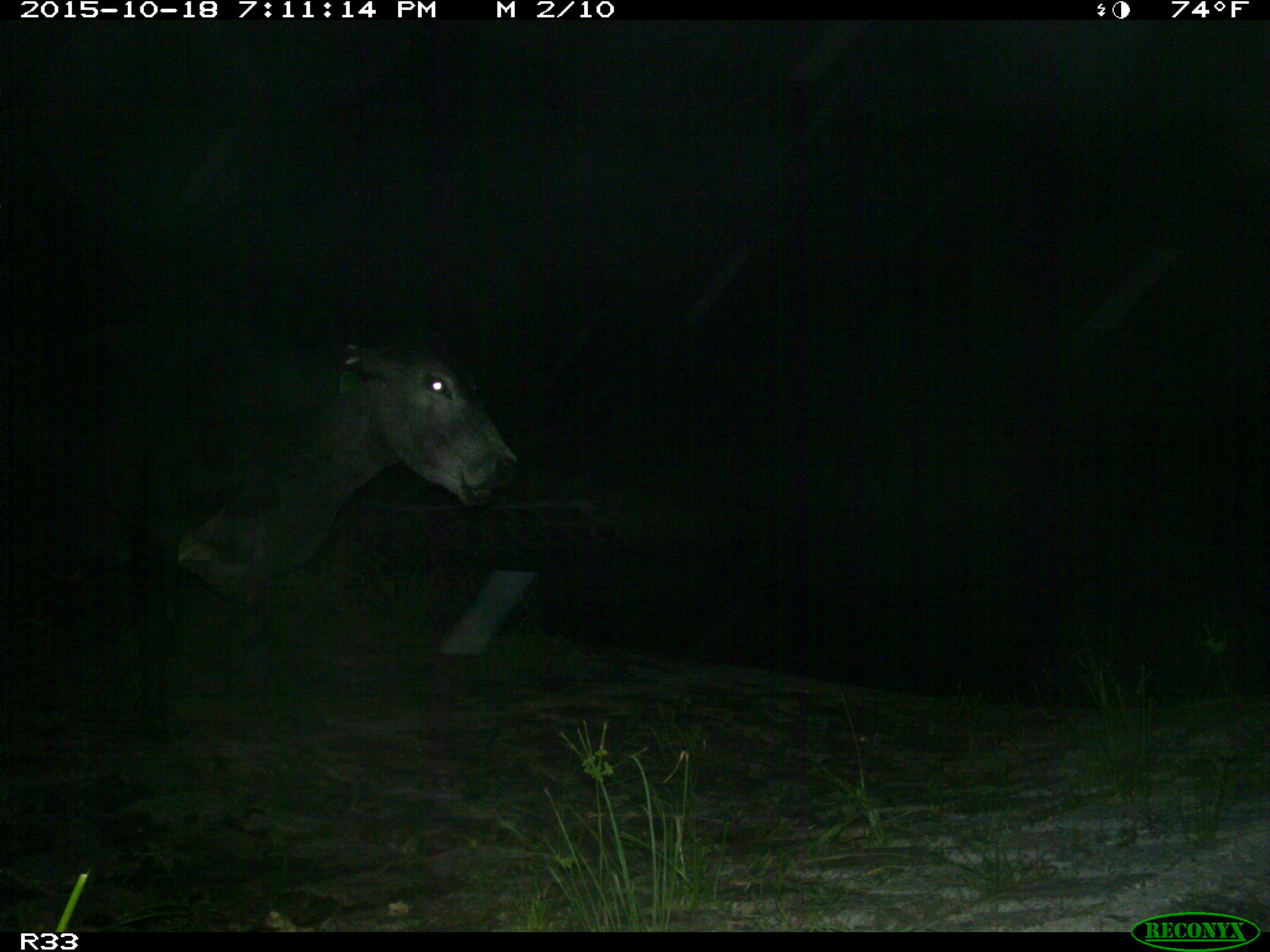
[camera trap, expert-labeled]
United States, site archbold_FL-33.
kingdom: Animalia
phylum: Chordata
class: Mammalia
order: Artiodactyla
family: Bovidae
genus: Bos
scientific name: Bos taurus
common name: domestic cow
Bos taurus (domestic cow).